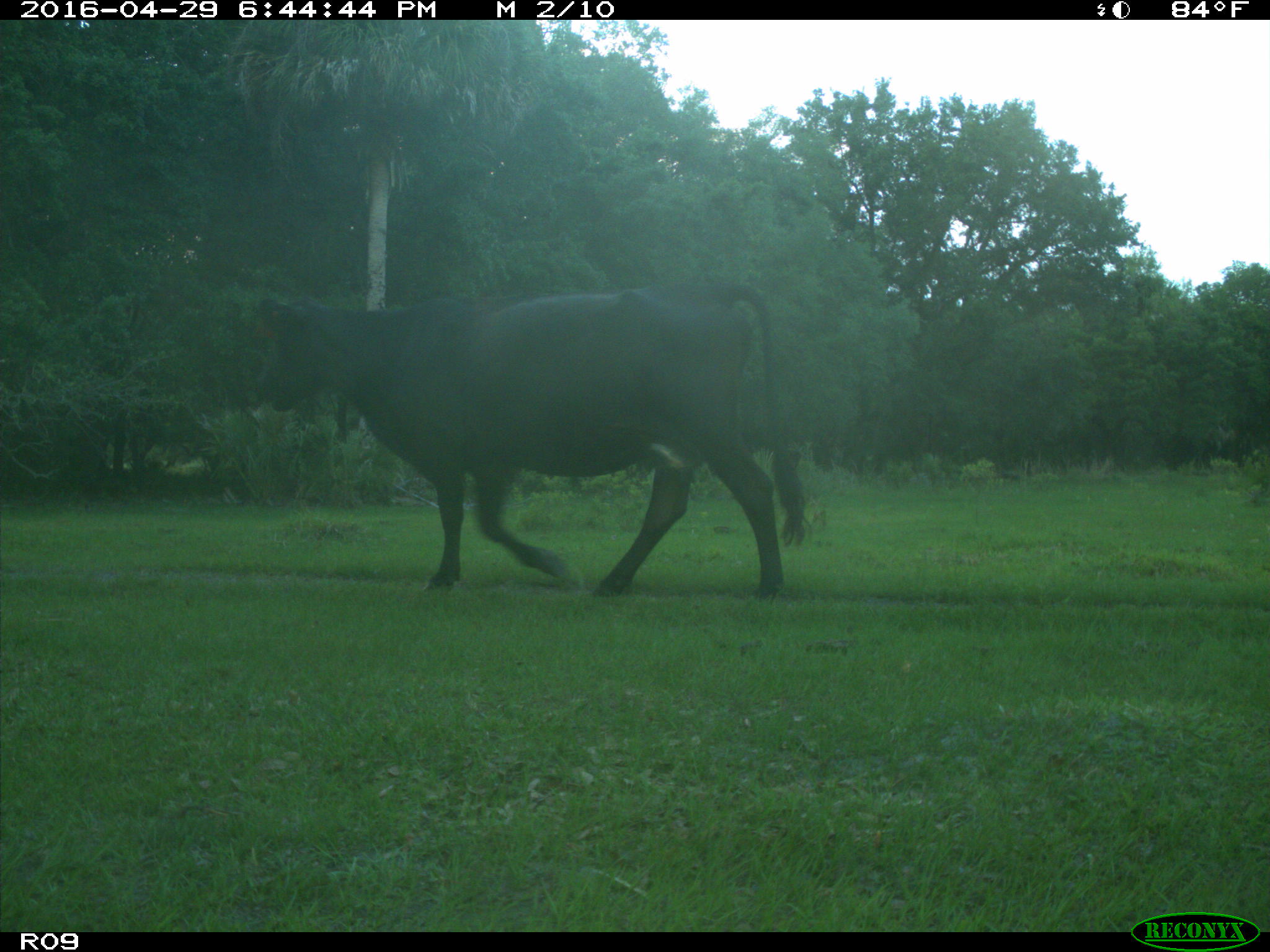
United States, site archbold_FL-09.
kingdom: Animalia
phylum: Chordata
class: Mammalia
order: Artiodactyla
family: Bovidae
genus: Bos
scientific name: Bos taurus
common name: domestic cow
Bos taurus (domestic cow).